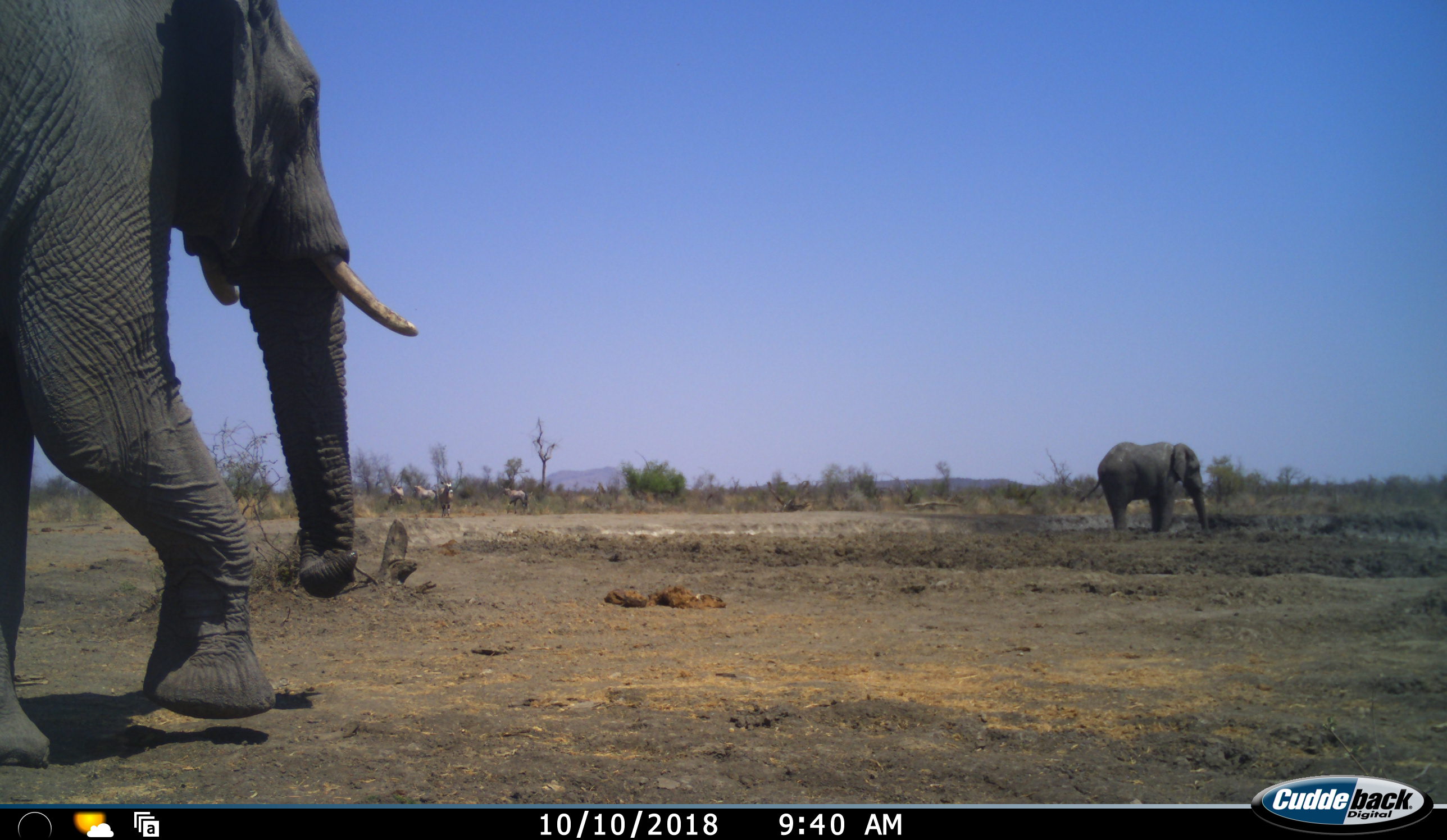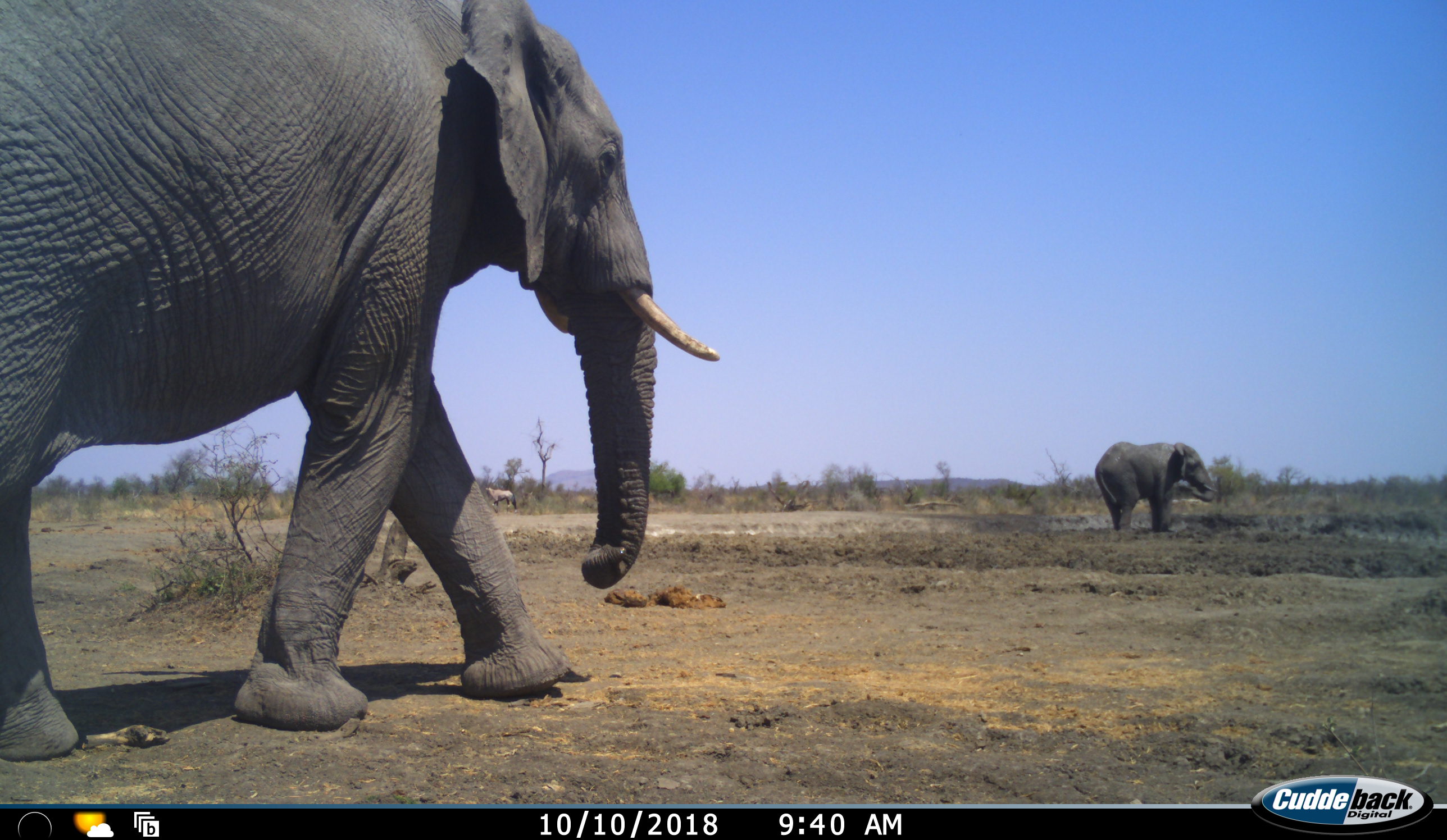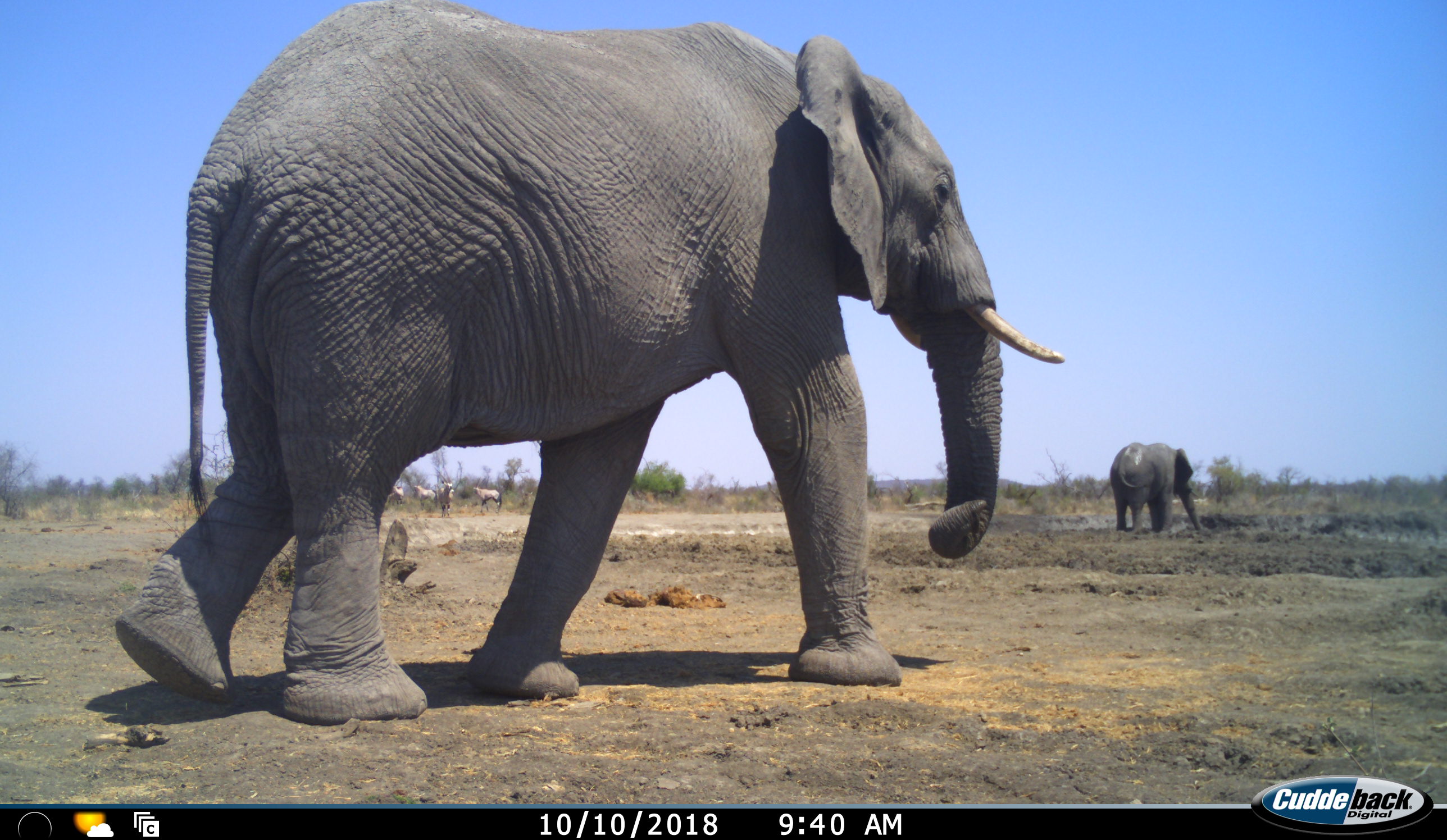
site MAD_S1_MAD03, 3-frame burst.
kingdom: Animalia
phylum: Chordata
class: Mammalia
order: Proboscidea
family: Elephantidae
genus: Loxodonta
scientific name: Loxodonta africana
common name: african bush elephant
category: elephant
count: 2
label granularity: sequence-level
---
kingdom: Animalia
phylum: Chordata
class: Mammalia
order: Artiodactyla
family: Bovidae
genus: Oryx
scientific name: Oryx gazella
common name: gemsbok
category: oryx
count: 4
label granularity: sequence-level